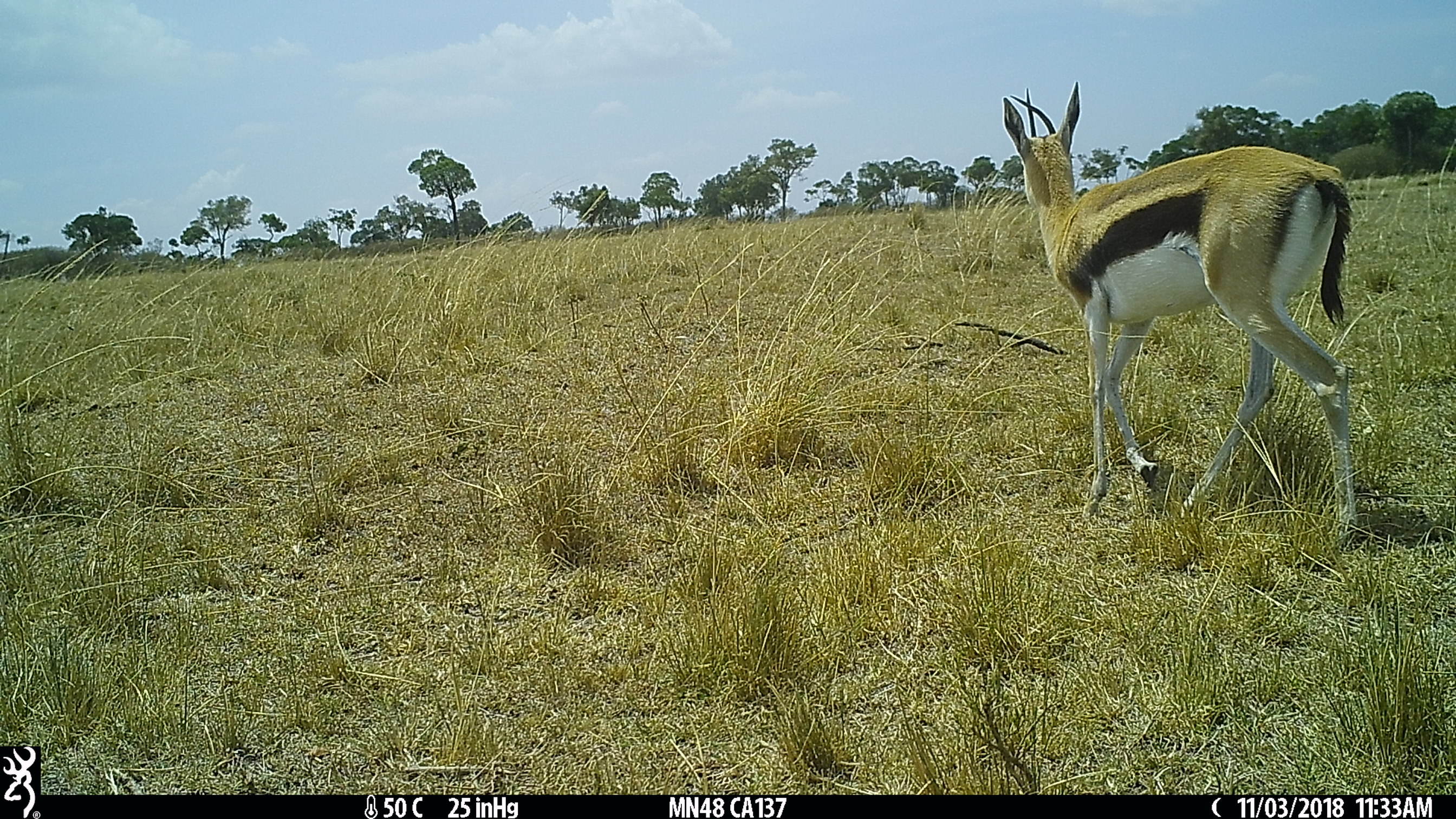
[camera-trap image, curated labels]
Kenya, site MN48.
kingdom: Animalia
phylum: Chordata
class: Mammalia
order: Artiodactyla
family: Bovidae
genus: Eudorcas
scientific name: Eudorcas thomsonii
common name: thomon's gazelle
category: gazelle thomsons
Gazelle thomsons (thomon's gazelle) (Eudorcas thomsonii).